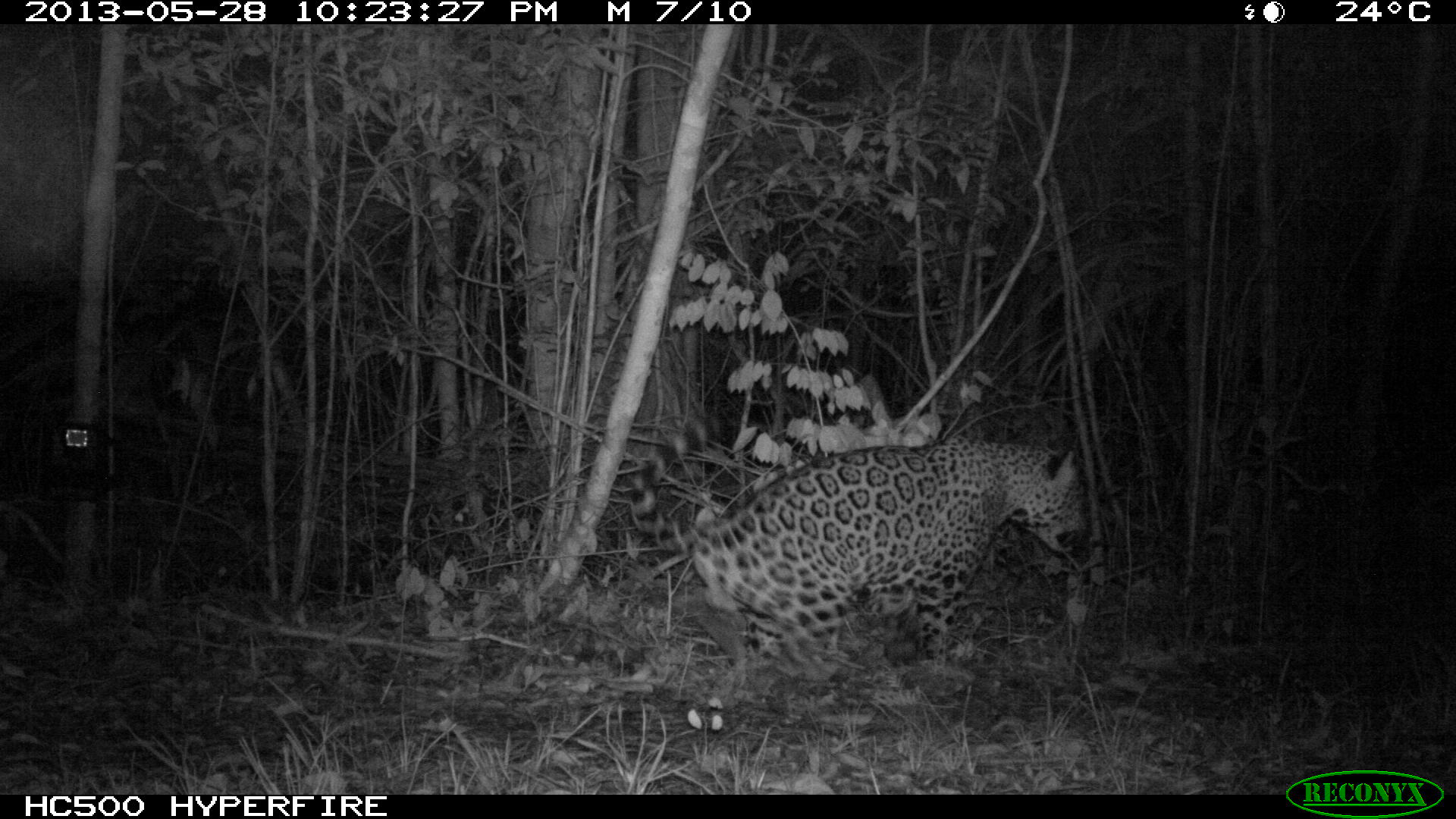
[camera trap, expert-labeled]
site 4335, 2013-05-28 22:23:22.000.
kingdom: Animalia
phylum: Chordata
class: Mammalia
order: Carnivora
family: Felidae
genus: Panthera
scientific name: Panthera onca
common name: jaguar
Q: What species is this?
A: Panthera onca (jaguar).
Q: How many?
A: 1.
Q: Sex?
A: Male.